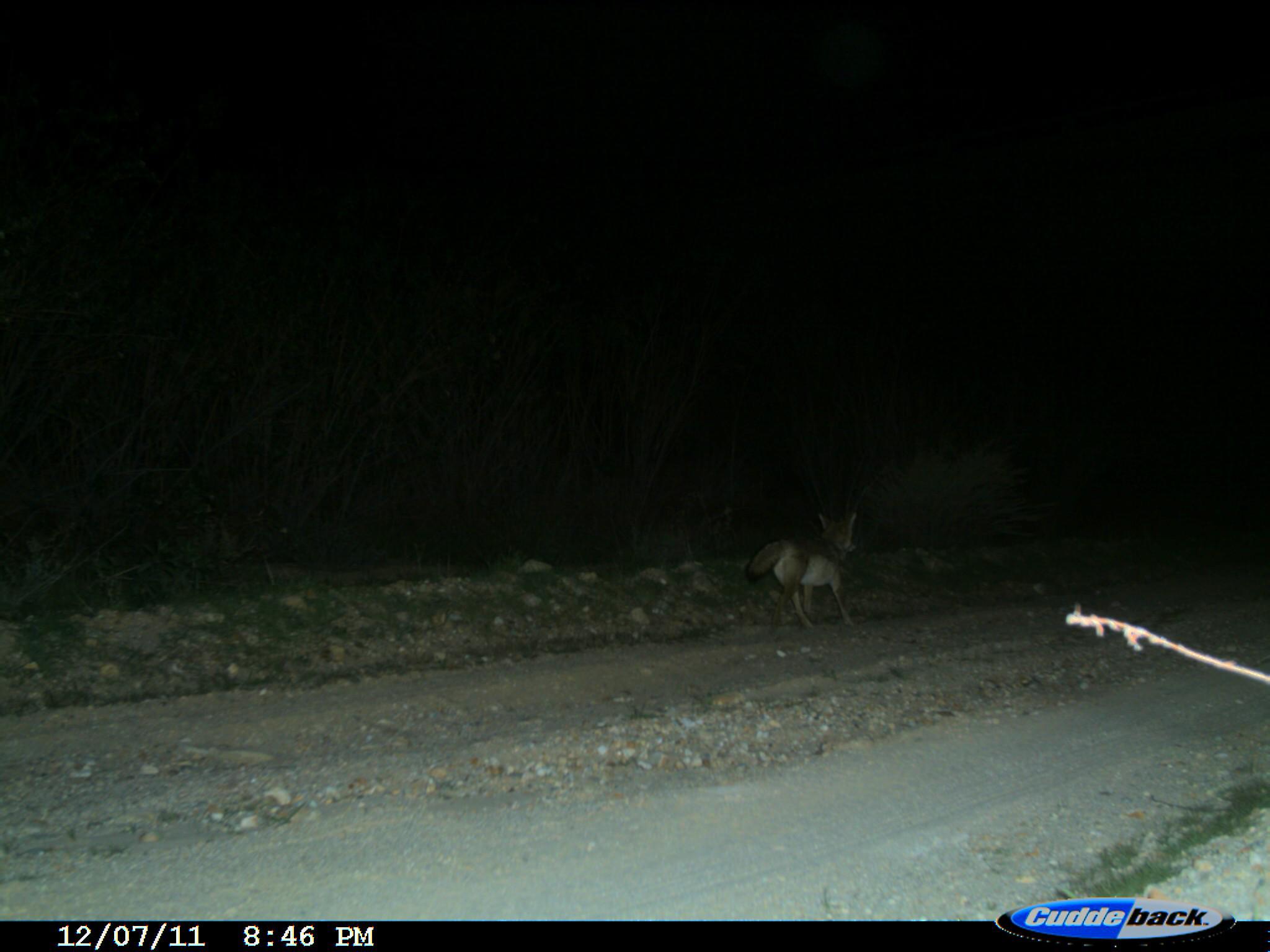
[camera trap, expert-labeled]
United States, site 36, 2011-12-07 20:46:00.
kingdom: Animalia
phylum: Chordata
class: Mammalia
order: Carnivora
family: Canidae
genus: Canis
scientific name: Canis latrans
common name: coyote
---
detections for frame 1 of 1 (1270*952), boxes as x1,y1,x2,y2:
coyote: 743,511,861,632